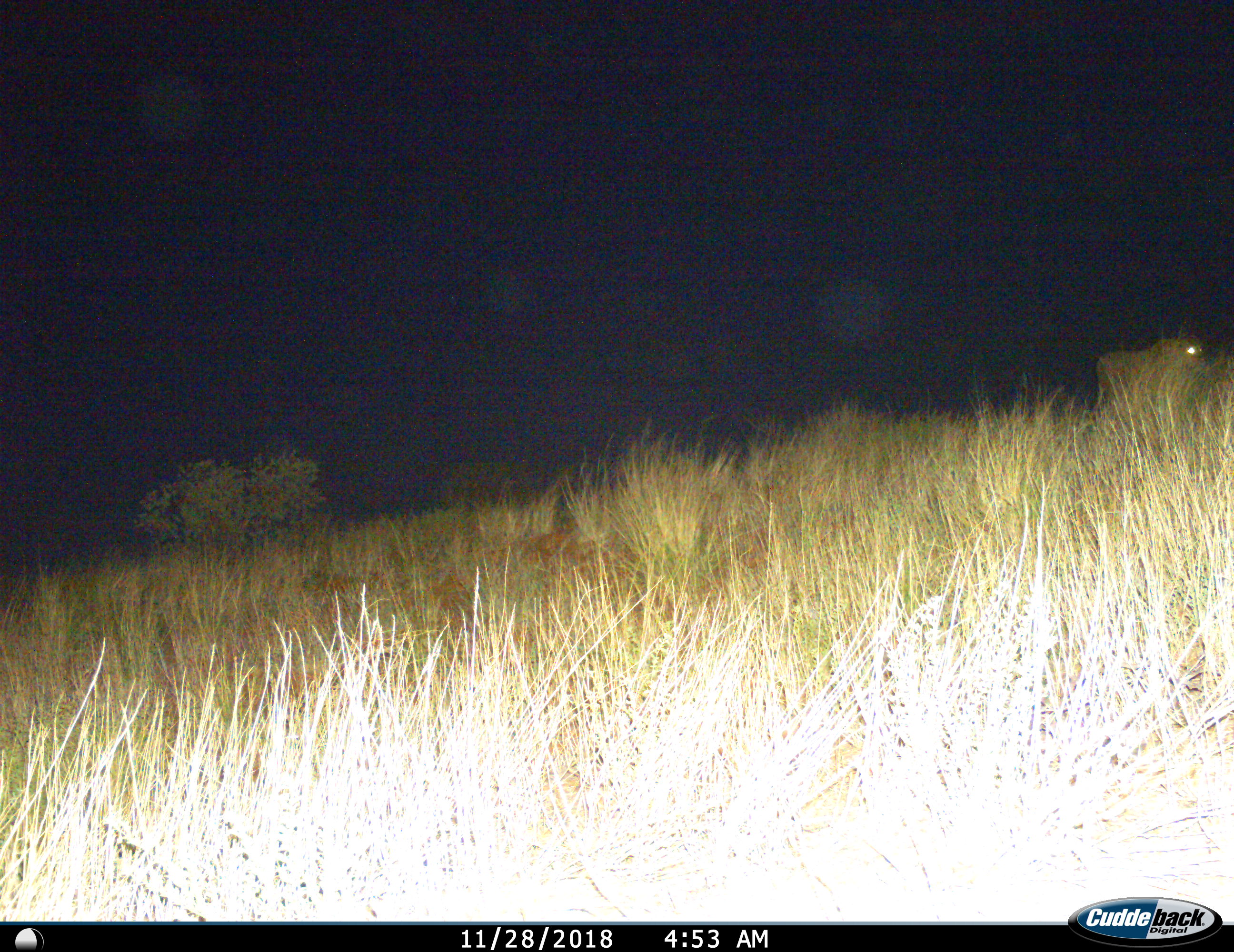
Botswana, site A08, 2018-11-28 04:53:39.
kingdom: Animalia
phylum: Chordata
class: Mammalia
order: Carnivora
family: Felidae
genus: Panthera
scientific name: Panthera leo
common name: lion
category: lionfemale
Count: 1.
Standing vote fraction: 40%.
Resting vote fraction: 0%.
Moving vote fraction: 60%.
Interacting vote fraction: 0%.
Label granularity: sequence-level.